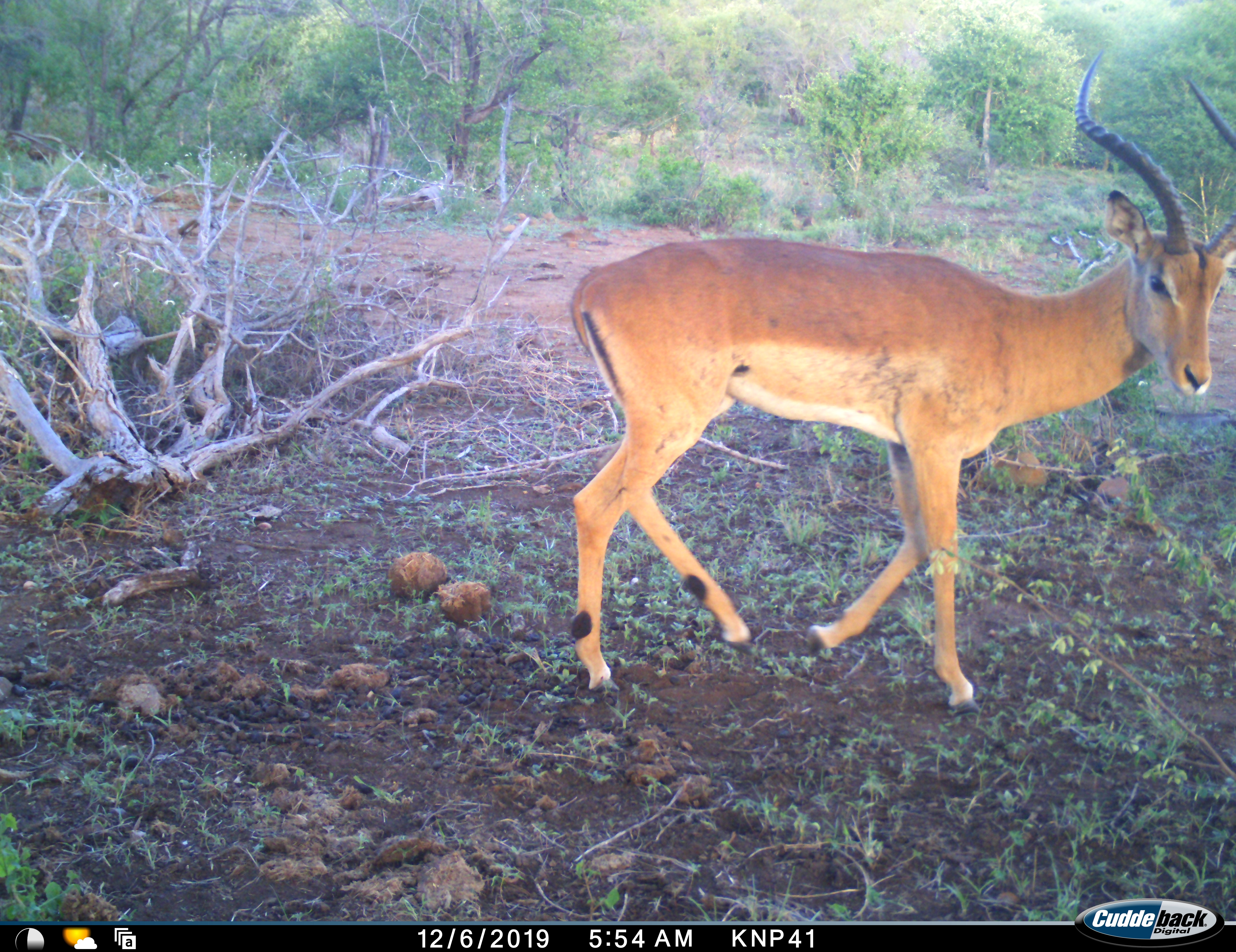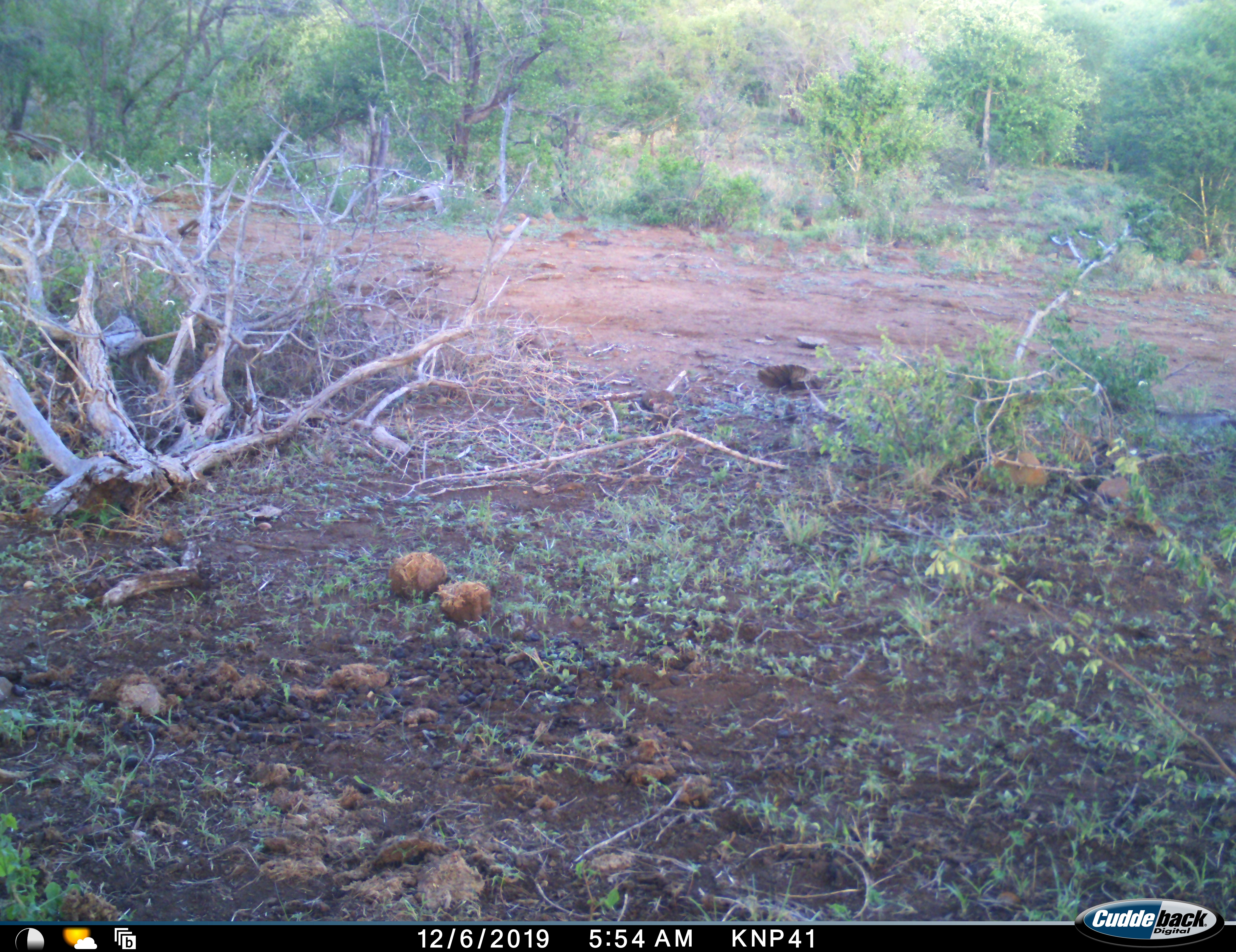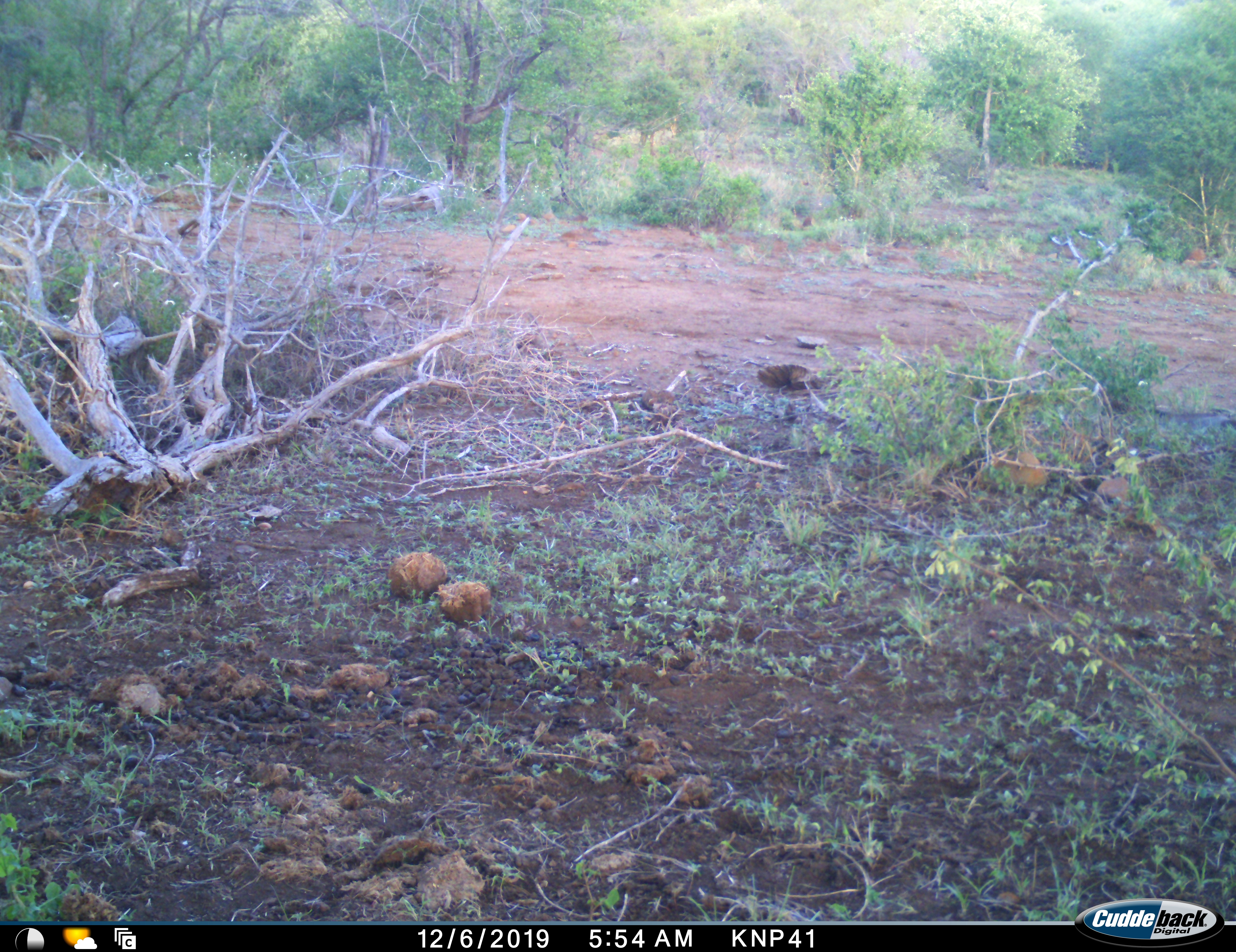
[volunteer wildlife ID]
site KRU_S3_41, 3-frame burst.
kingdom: Animalia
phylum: Chordata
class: Mammalia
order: Artiodactyla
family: Bovidae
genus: Aepyceros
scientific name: Aepyceros melampus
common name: impala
Impala (Aepyceros melampus), count 1. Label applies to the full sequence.